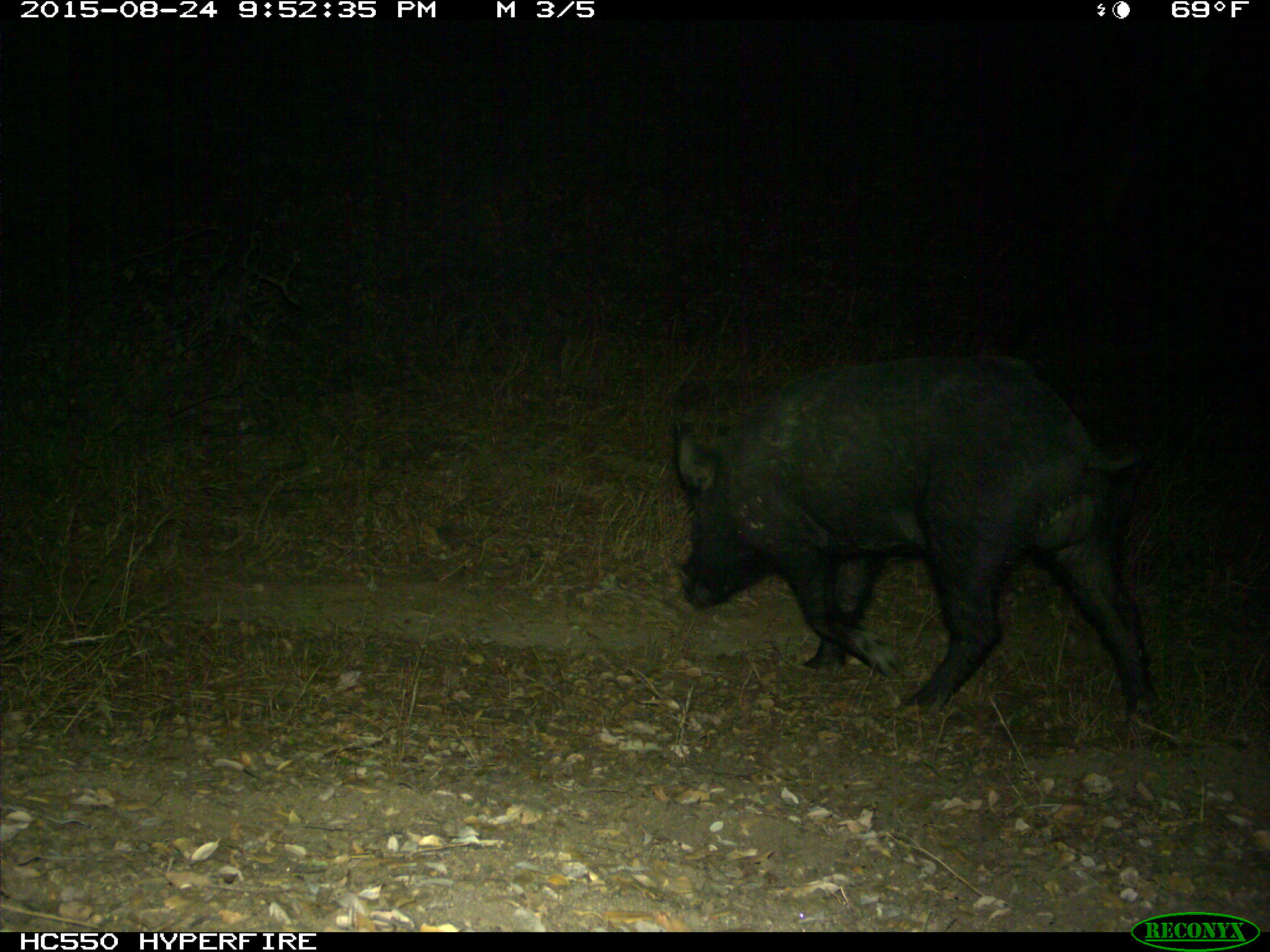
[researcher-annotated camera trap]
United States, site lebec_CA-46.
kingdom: Animalia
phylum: Chordata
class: Mammalia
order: Artiodactyla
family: Suidae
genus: Sus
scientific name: Sus scrofa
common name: wild boar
Sus scrofa (wild boar).